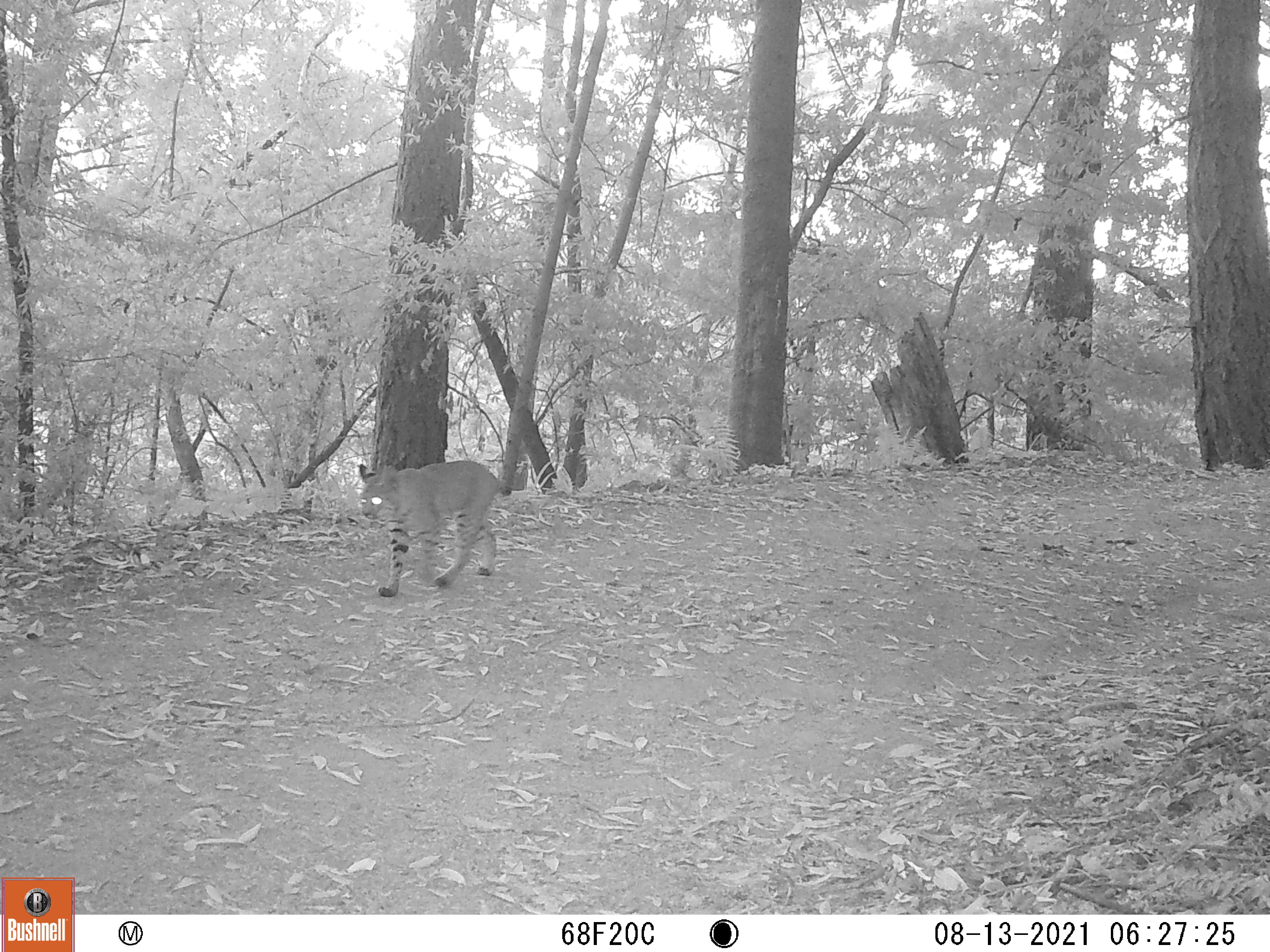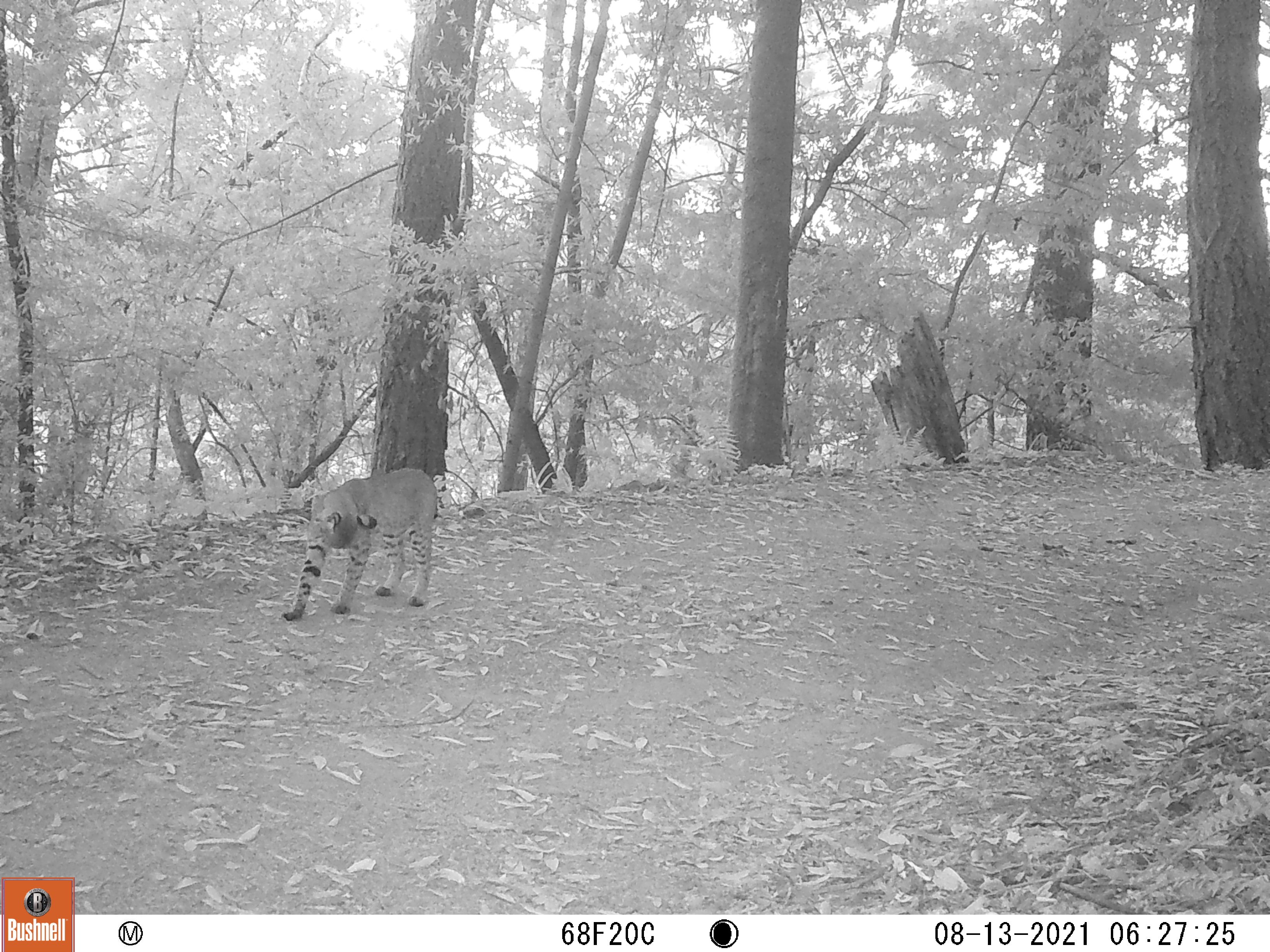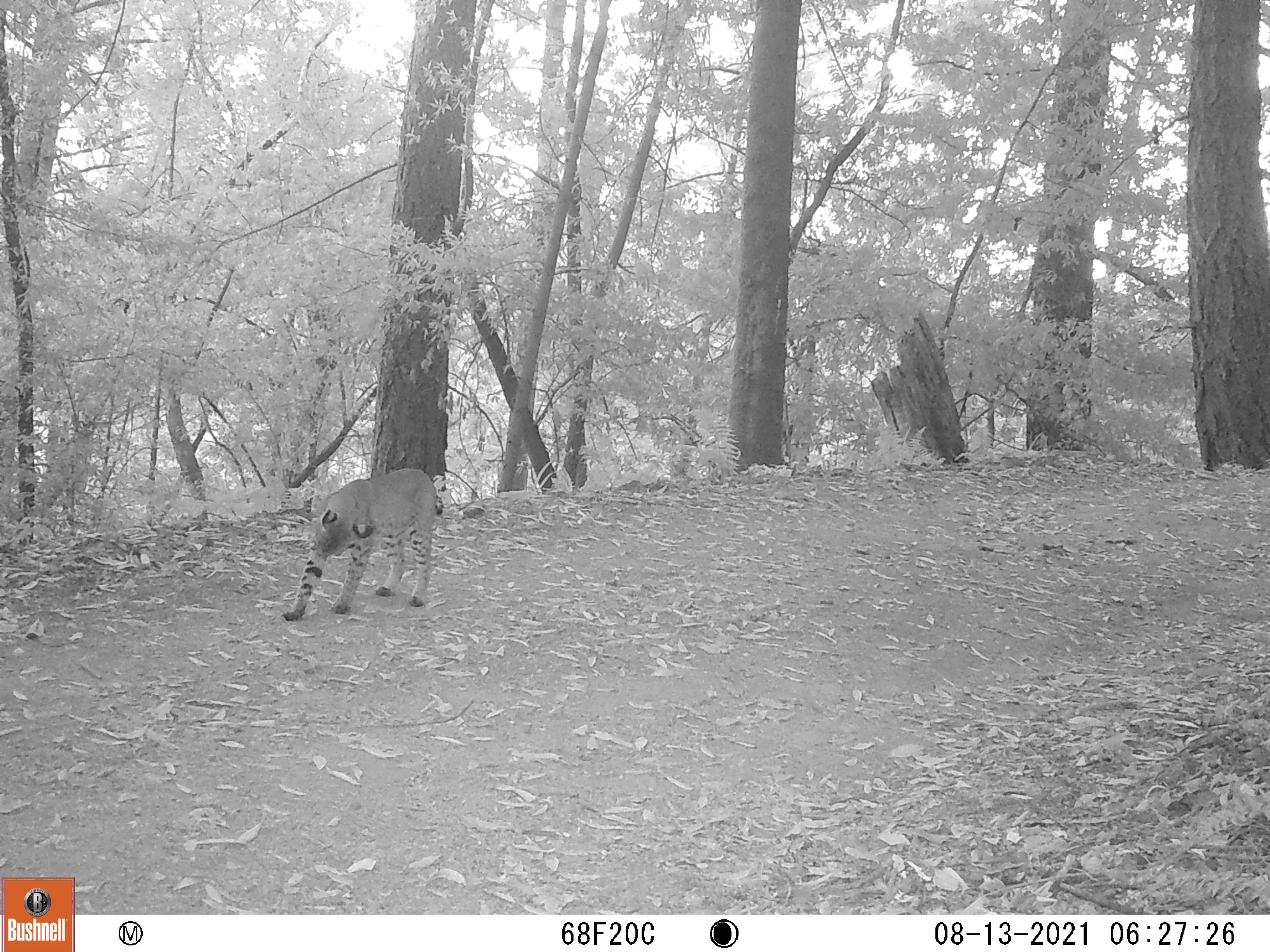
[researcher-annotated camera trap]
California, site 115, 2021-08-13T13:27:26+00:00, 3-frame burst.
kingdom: Animalia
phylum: Chordata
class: Mammalia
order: Carnivora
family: Felidae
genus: Lynx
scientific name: Lynx rufus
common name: bobcat